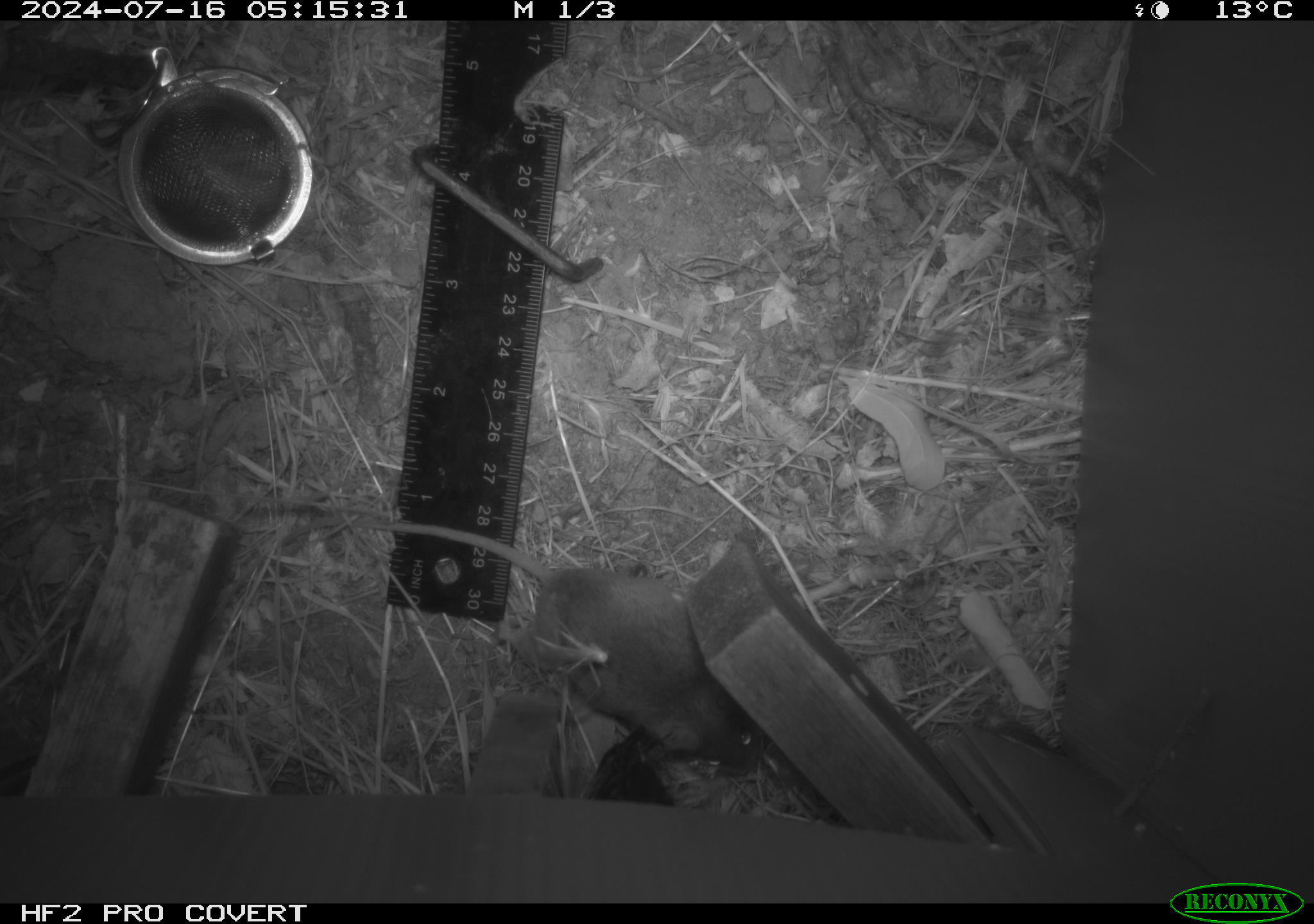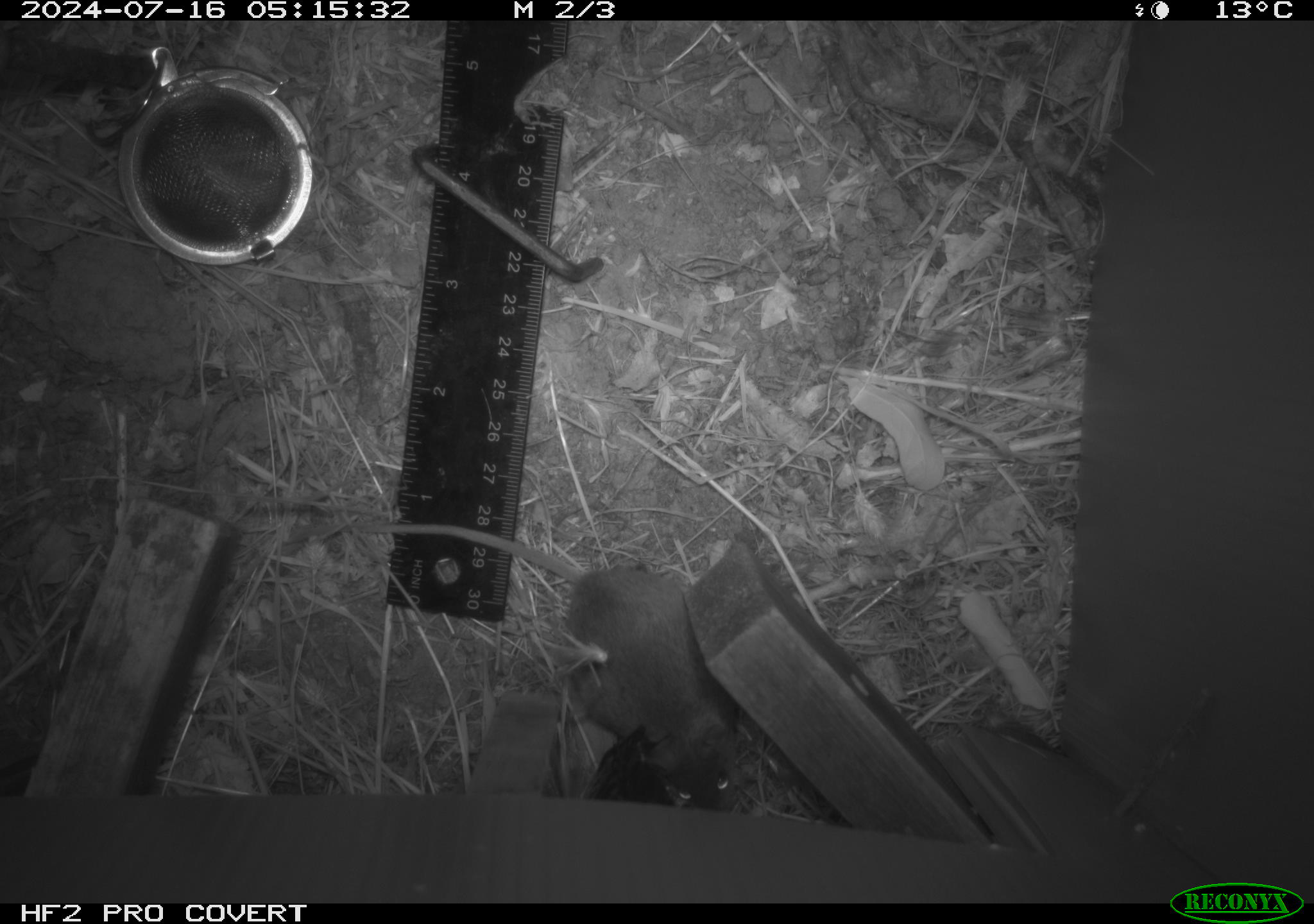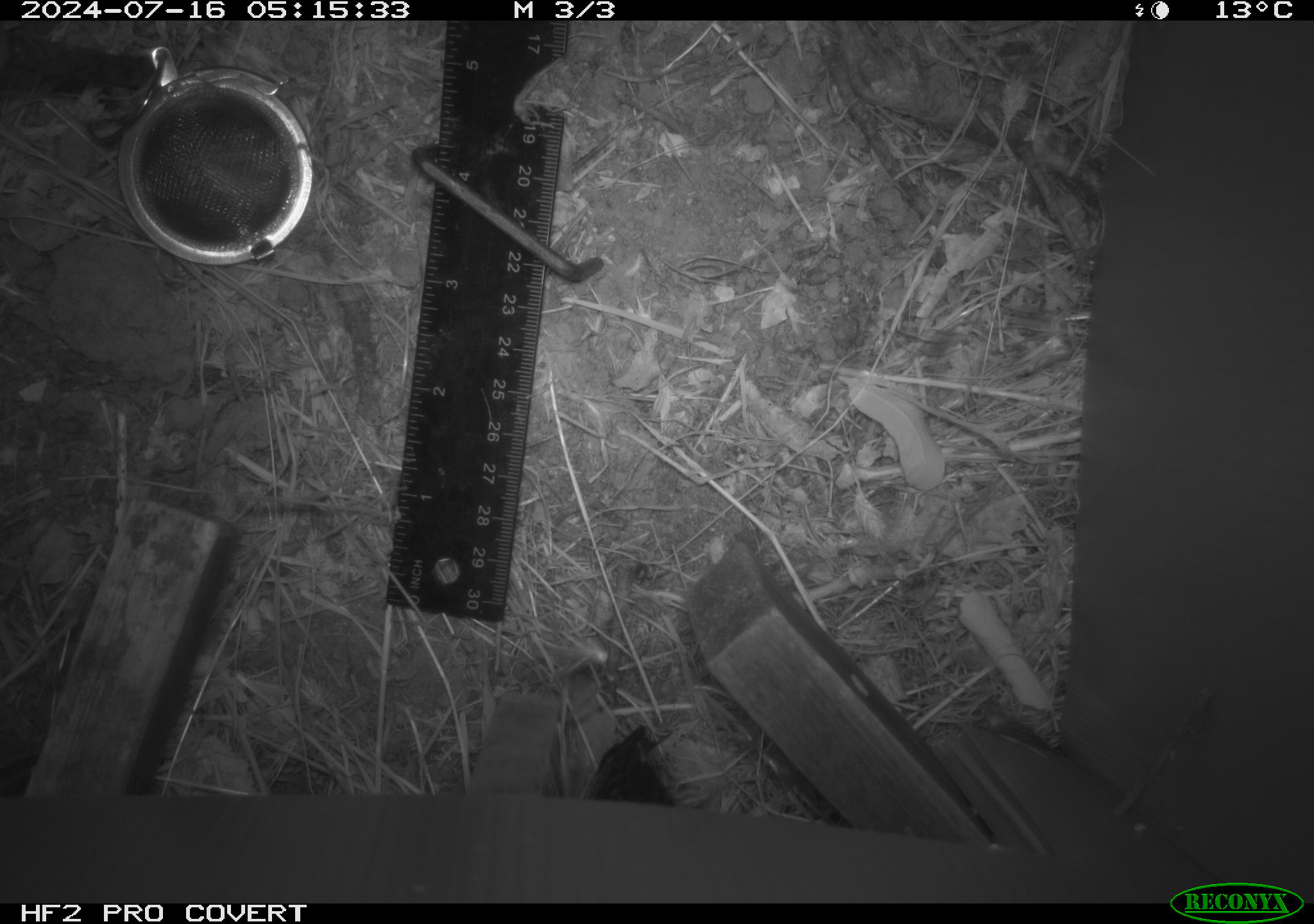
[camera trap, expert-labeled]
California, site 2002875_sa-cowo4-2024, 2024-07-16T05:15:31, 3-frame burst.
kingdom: Animalia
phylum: Chordata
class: Mammalia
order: Rodentia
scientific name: Rodentia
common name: mouse species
Mouse species (Rodentia).